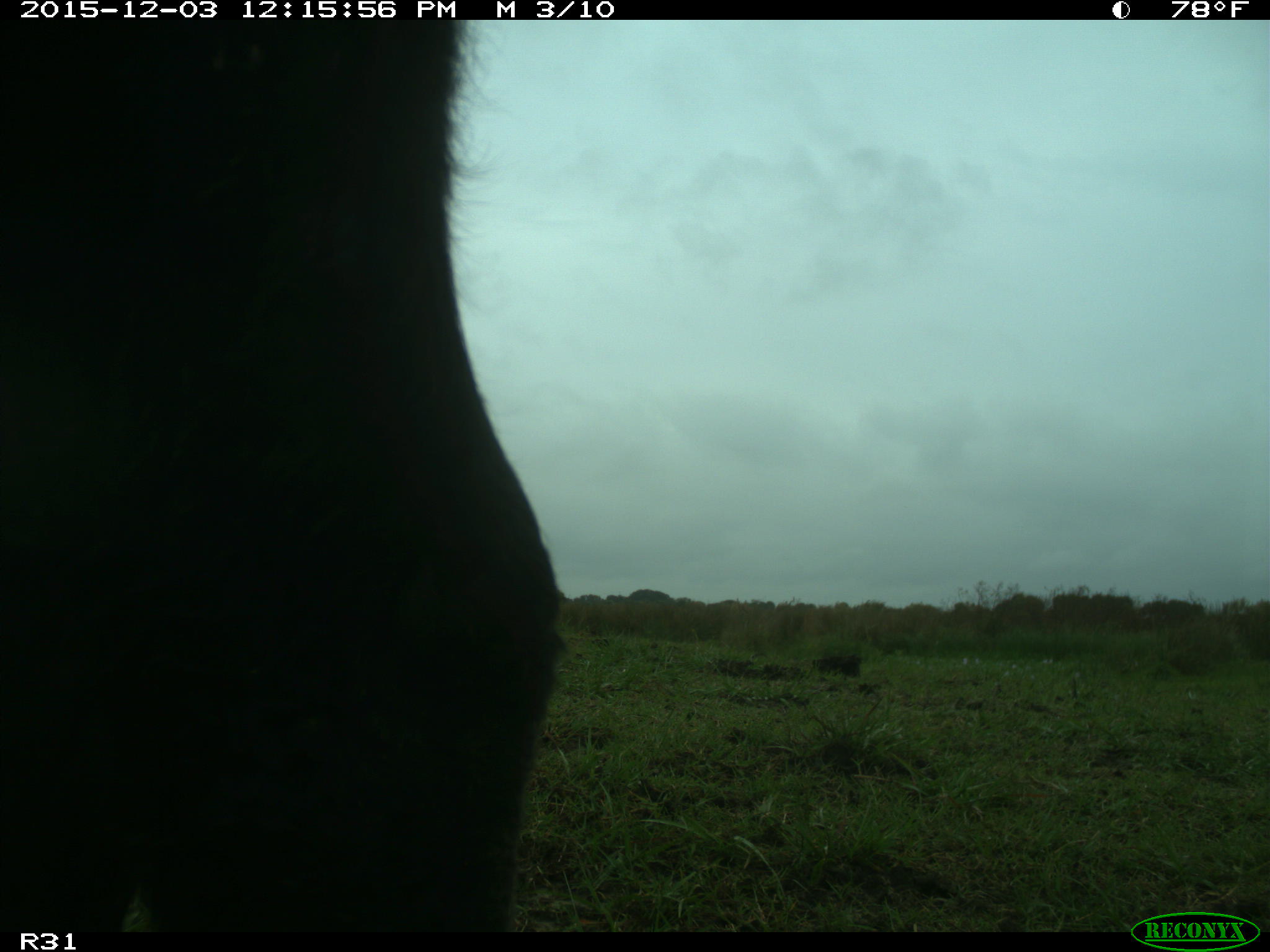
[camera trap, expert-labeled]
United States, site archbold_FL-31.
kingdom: Animalia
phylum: Chordata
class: Mammalia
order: Artiodactyla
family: Bovidae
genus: Bos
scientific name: Bos taurus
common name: domestic cow